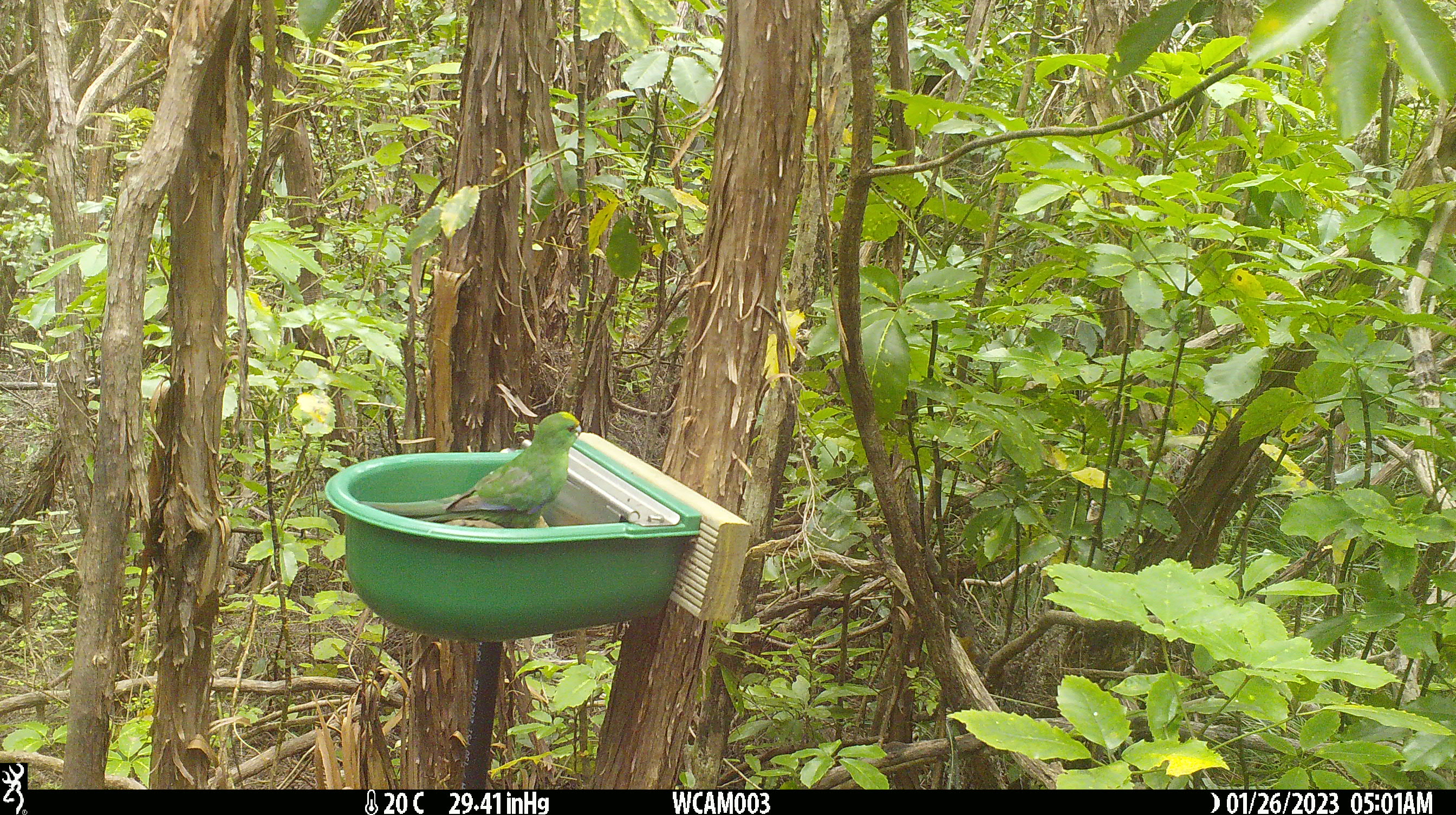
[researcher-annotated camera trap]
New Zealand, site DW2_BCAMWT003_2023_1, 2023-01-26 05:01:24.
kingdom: Animalia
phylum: Chordata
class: Aves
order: Psittaciformes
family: Psittaculidae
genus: Cyanoramphus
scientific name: Cyanoramphus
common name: parakeet